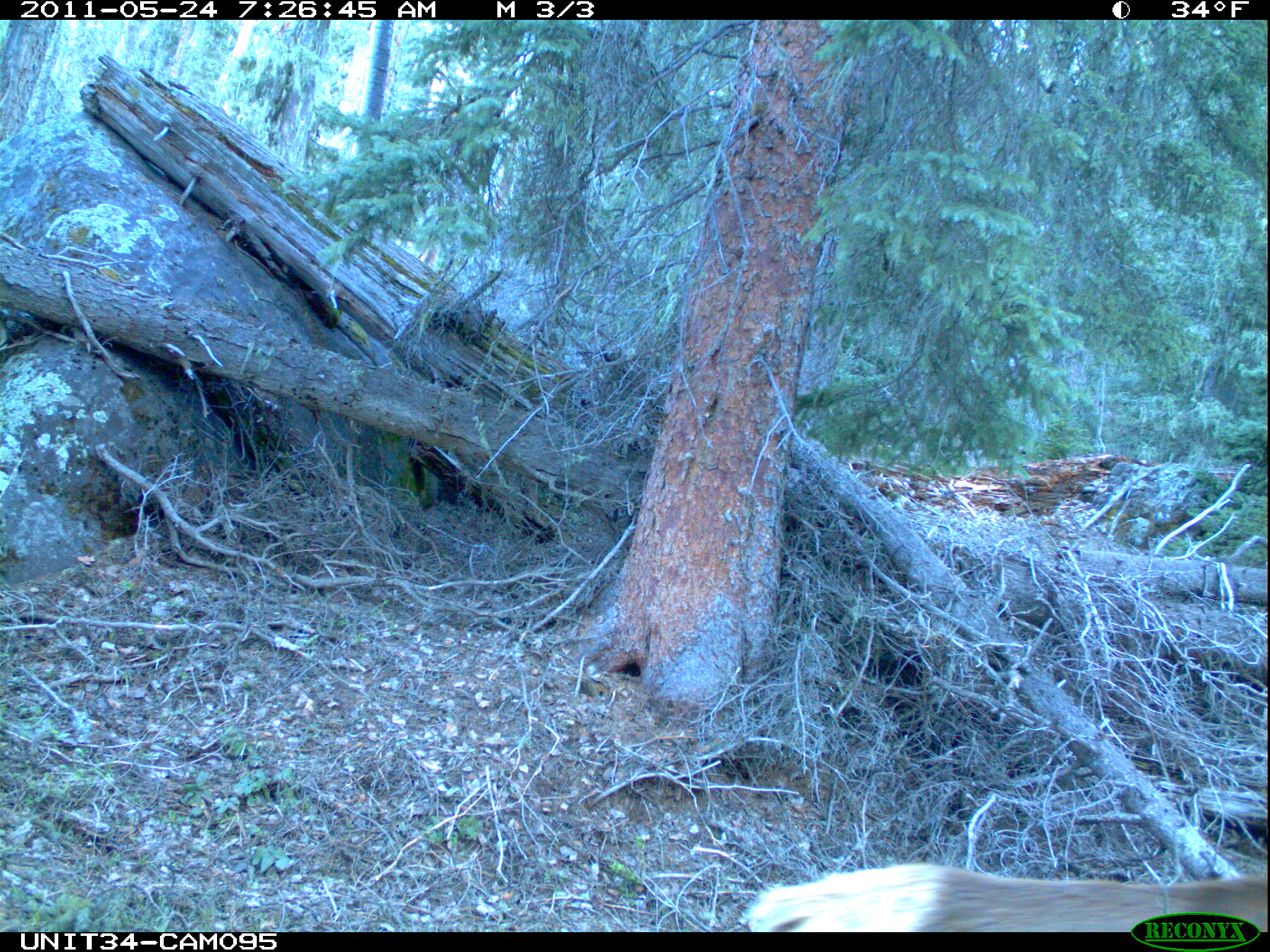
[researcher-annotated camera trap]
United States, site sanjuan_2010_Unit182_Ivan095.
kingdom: Animalia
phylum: Chordata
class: Mammalia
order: Artiodactyla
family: Cervidae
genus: Cervus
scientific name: Cervus elaphus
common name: red deer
Cervus elaphus (red deer).